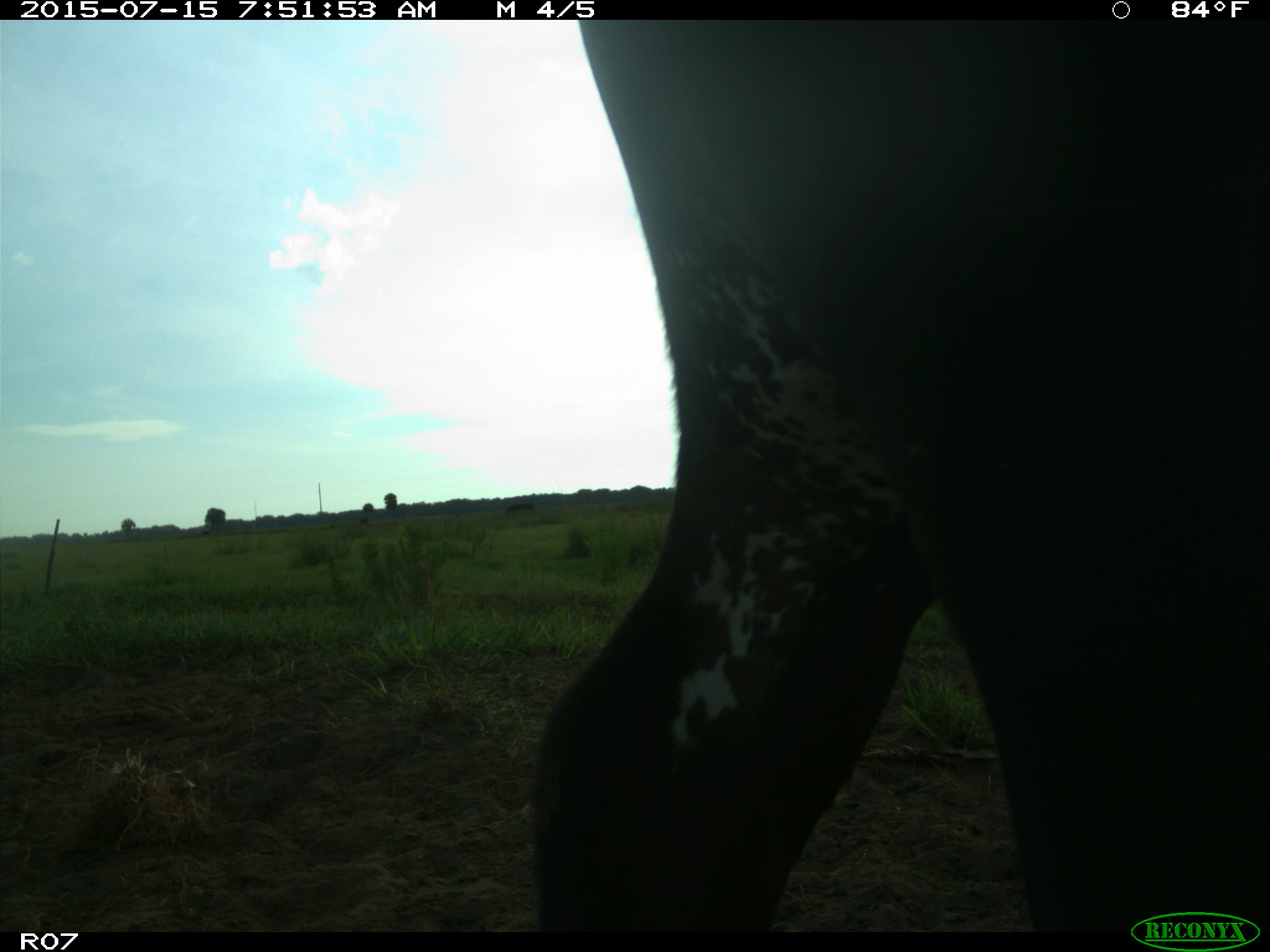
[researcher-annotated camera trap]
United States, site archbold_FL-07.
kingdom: Animalia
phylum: Chordata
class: Mammalia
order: Artiodactyla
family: Bovidae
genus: Bos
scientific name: Bos taurus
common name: domestic cow